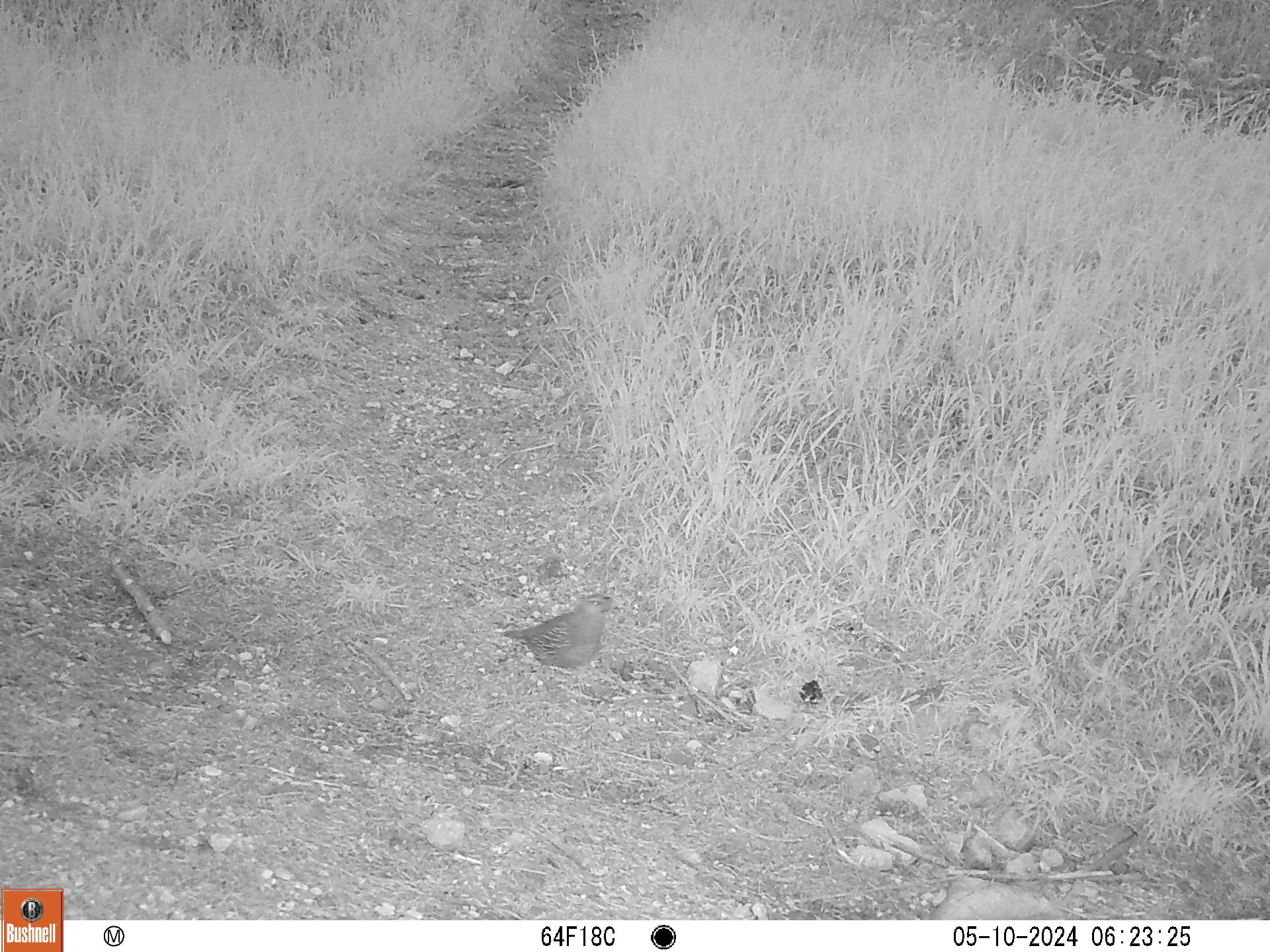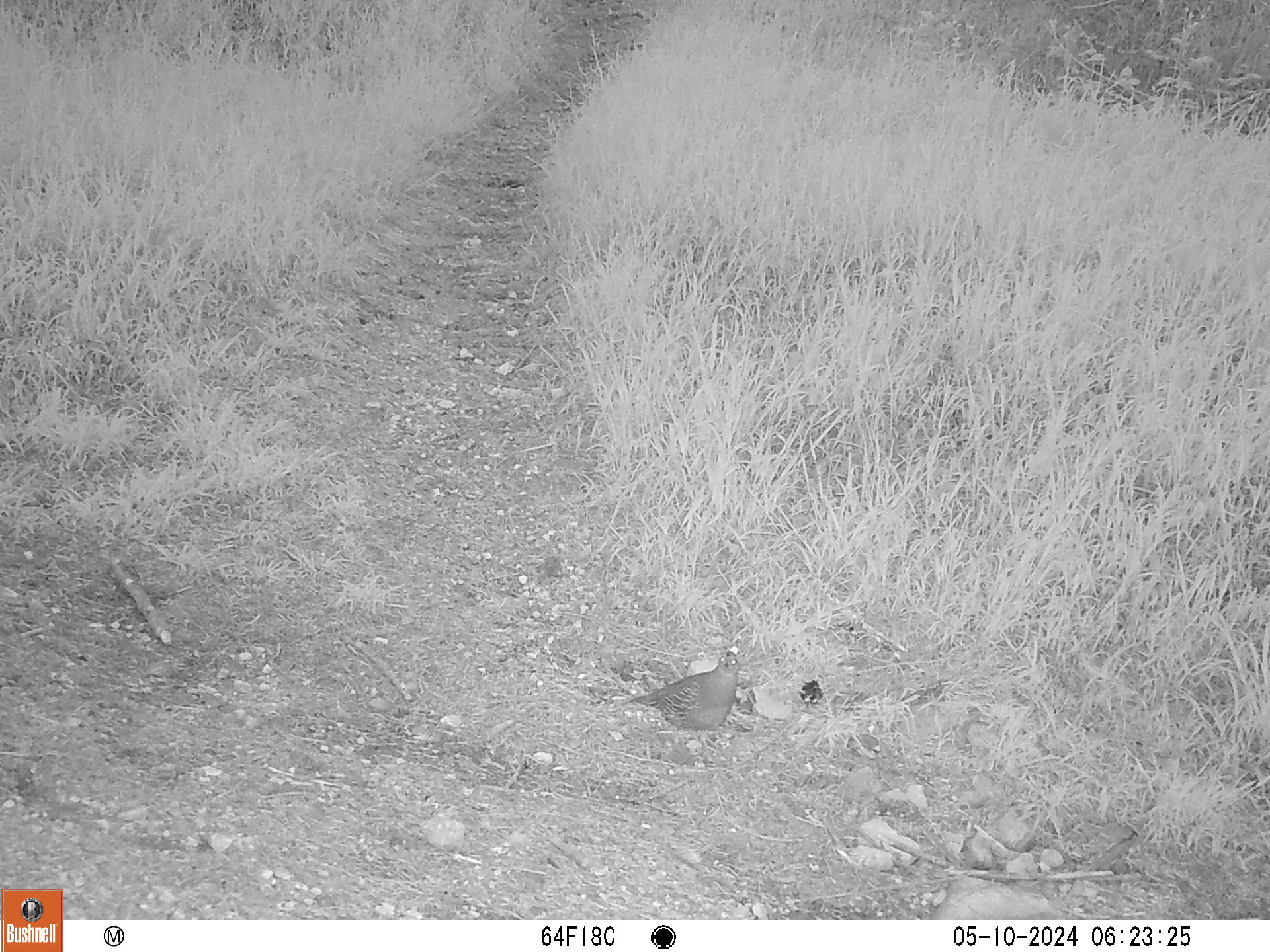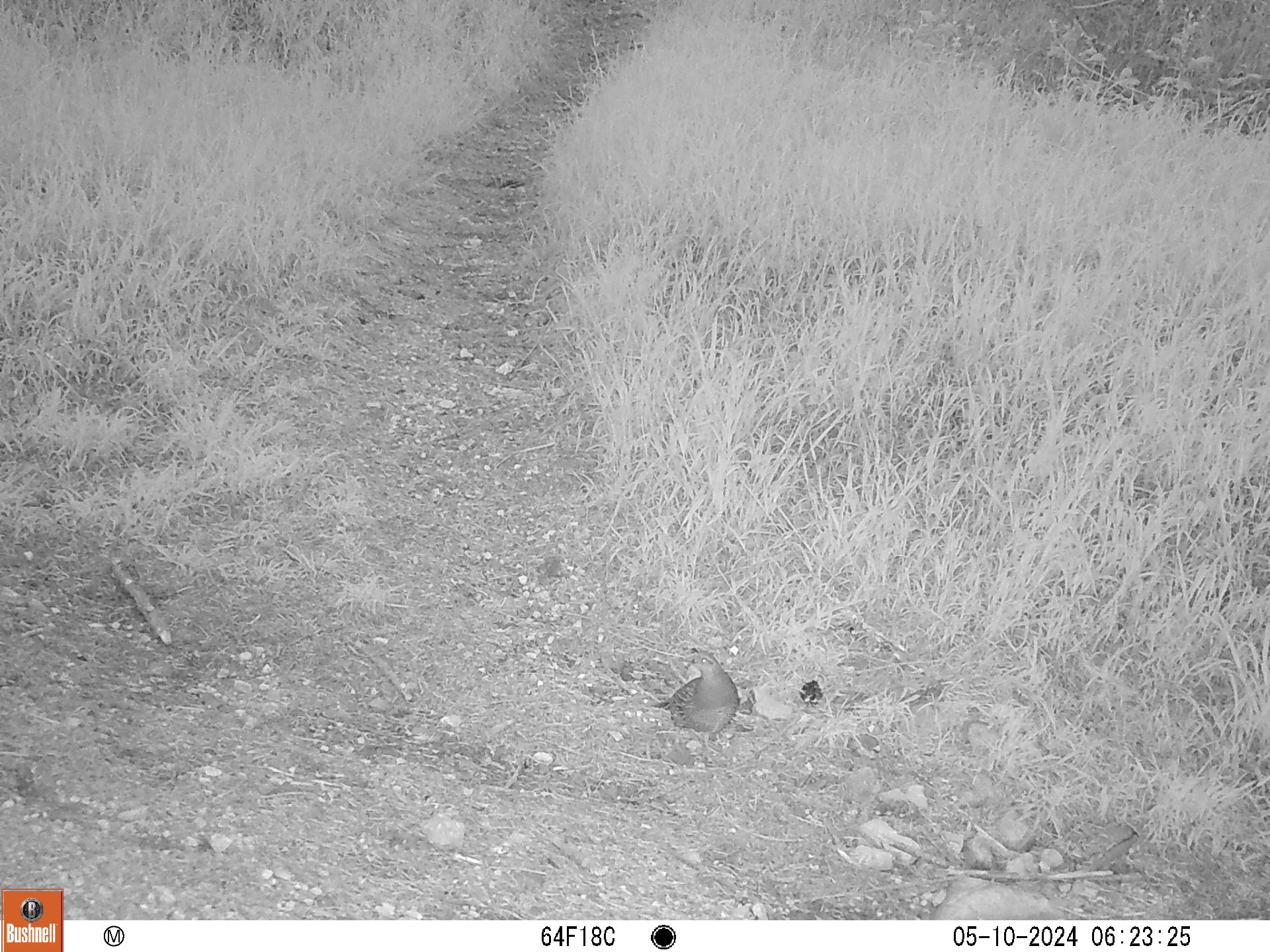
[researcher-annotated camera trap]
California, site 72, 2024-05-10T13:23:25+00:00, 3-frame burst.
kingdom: Animalia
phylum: Chordata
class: Aves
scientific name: Aves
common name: bird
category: unknown bird